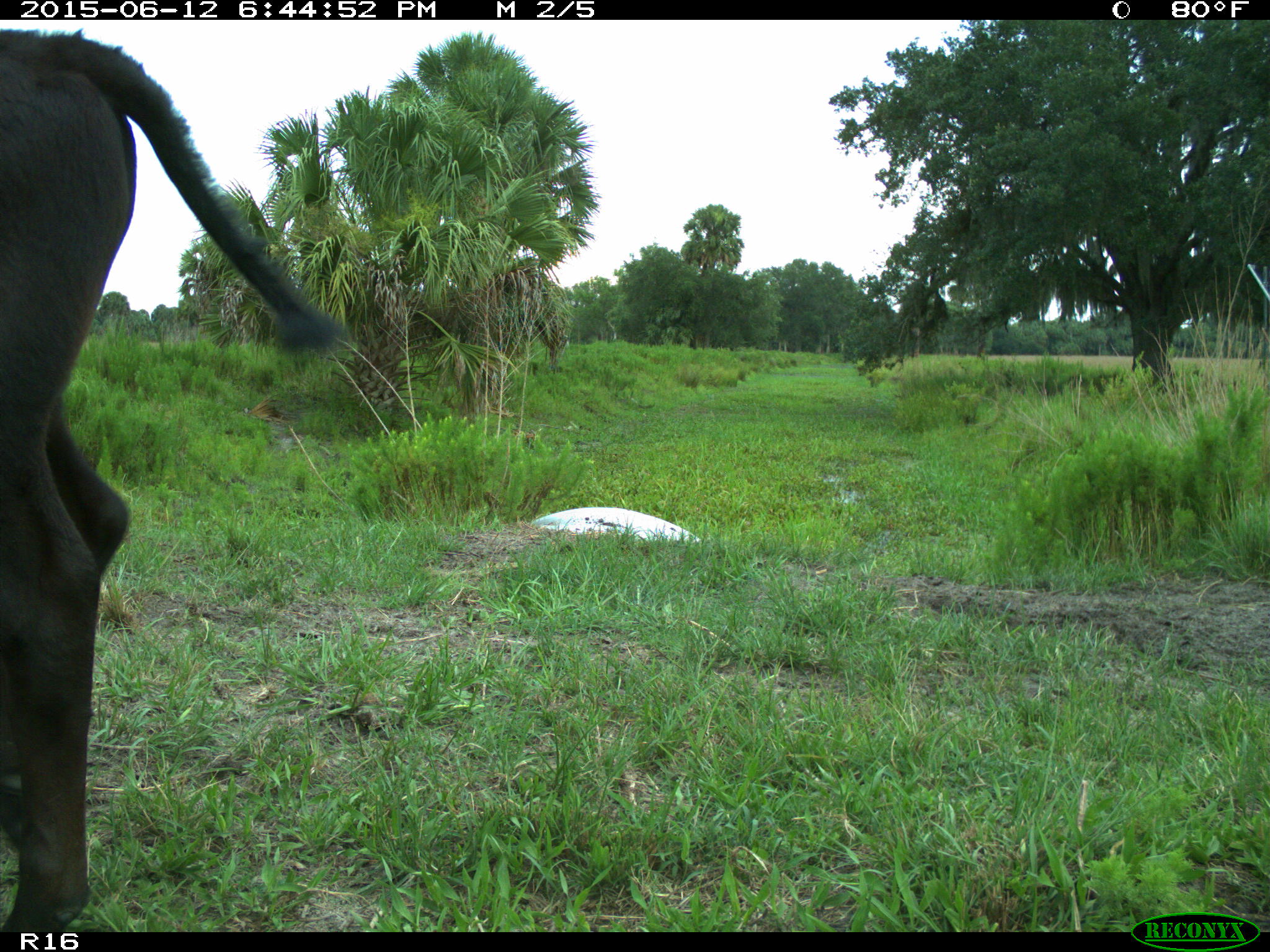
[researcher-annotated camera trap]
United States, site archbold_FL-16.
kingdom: Animalia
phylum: Chordata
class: Mammalia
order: Artiodactyla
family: Bovidae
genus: Bos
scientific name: Bos taurus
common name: domestic cow